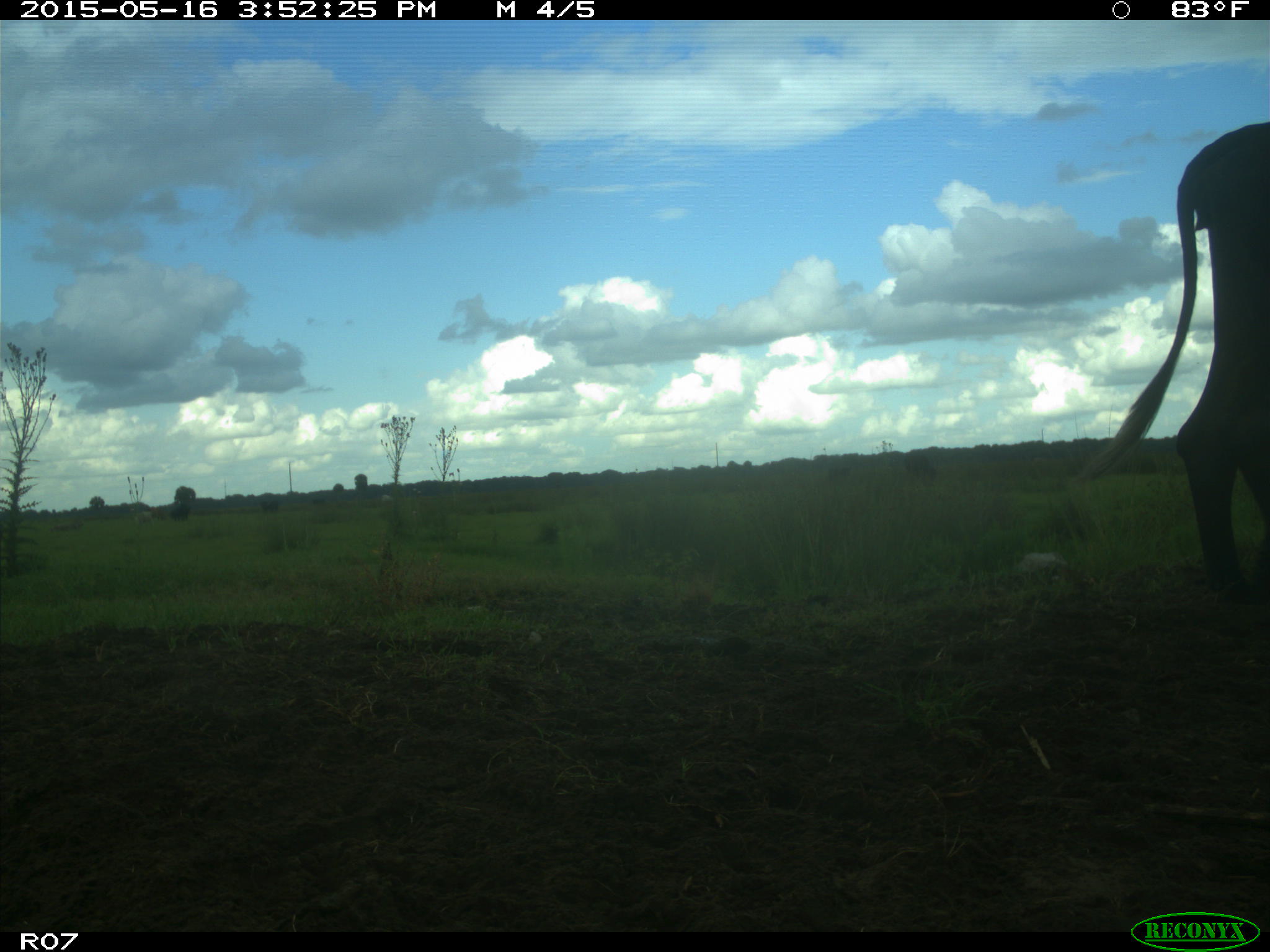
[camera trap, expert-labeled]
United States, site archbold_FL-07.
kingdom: Animalia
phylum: Chordata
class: Mammalia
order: Artiodactyla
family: Bovidae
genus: Bos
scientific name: Bos taurus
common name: domestic cow